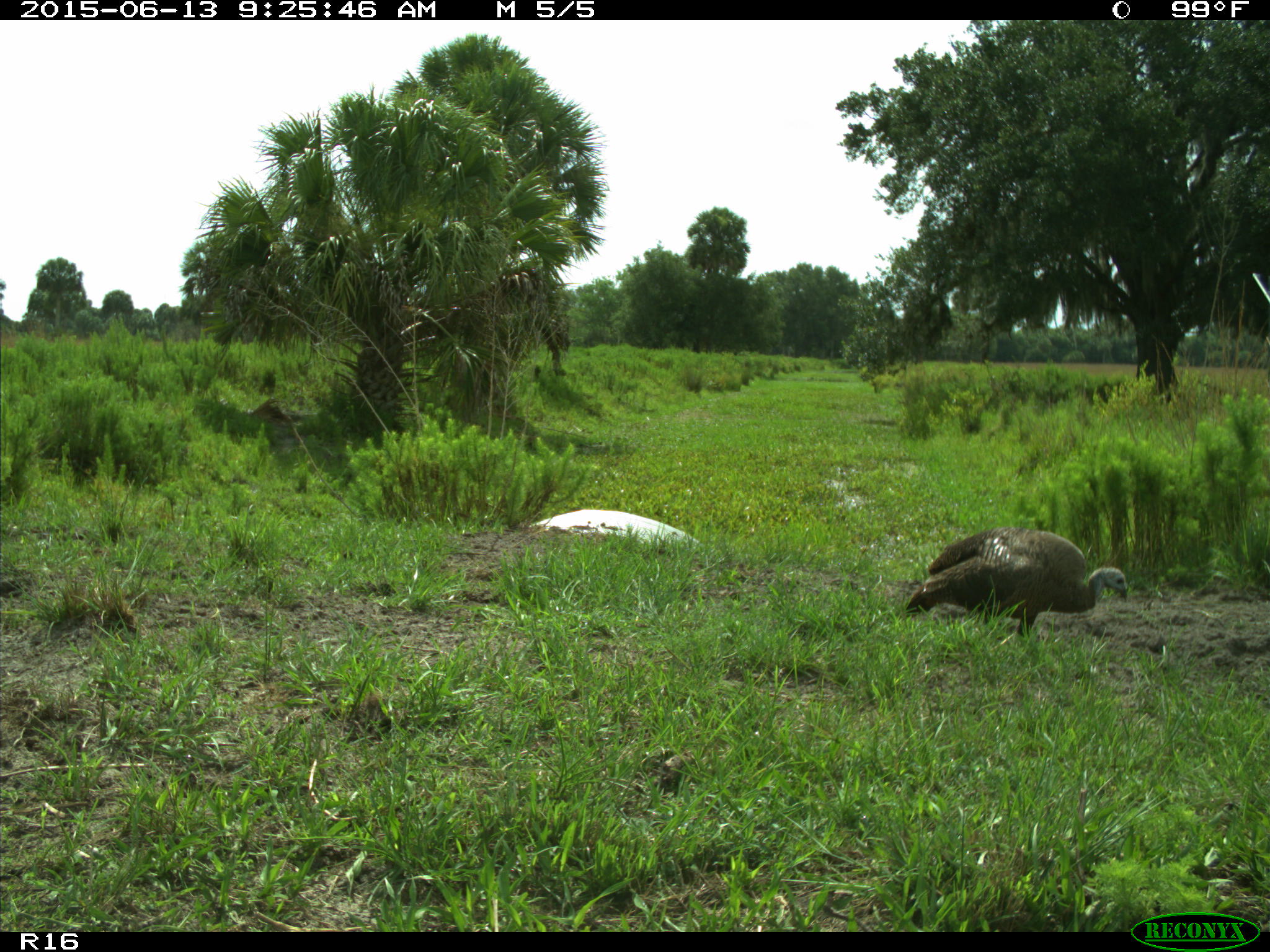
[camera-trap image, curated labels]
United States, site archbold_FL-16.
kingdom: Animalia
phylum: Chordata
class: Aves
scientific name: Aves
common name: birds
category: unidentified bird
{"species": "unidentified bird (birds) (Aves)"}